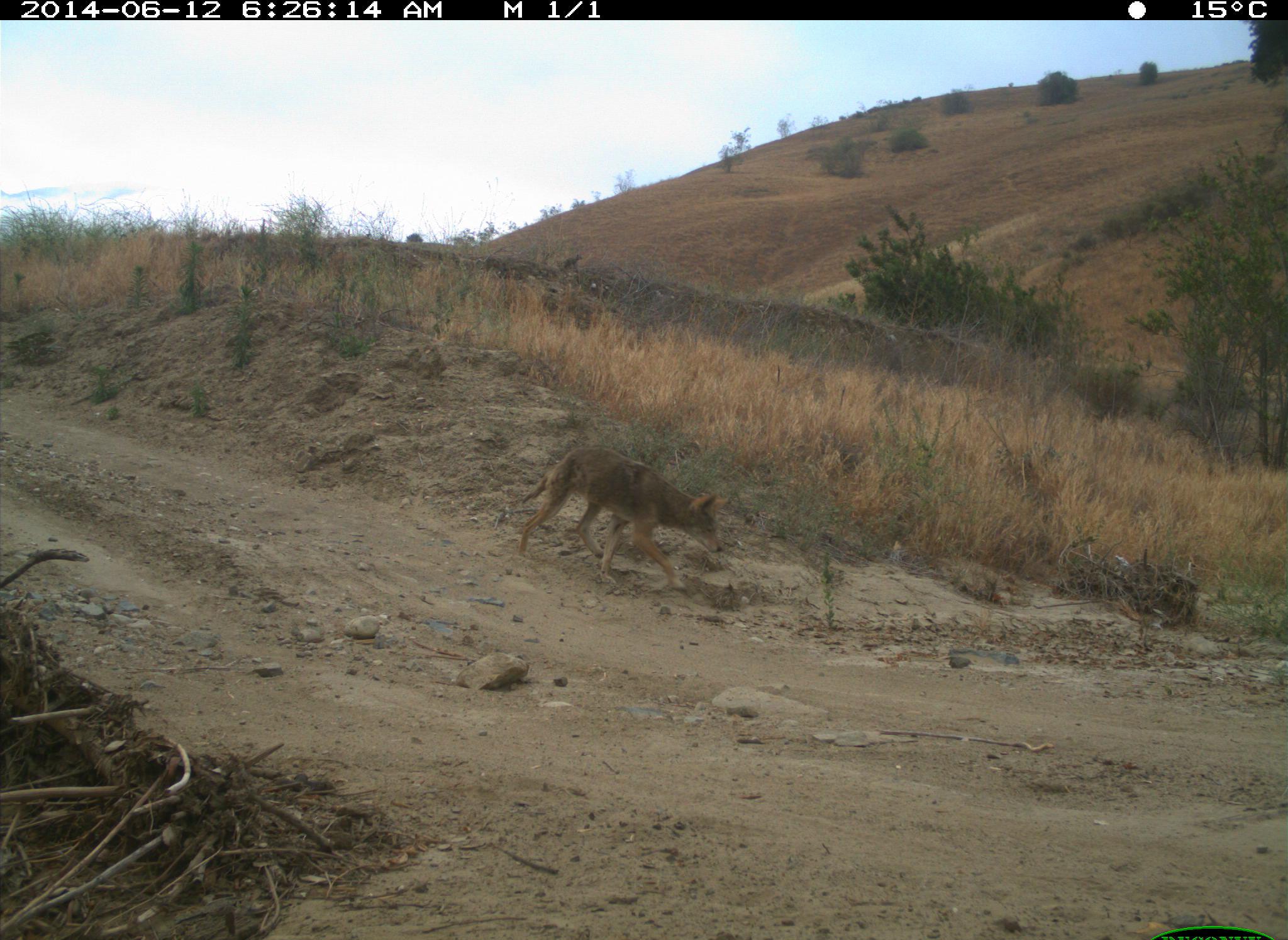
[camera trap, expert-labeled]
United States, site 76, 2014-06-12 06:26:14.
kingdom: Animalia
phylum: Chordata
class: Mammalia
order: Carnivora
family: Canidae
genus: Canis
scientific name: Canis latrans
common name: coyote